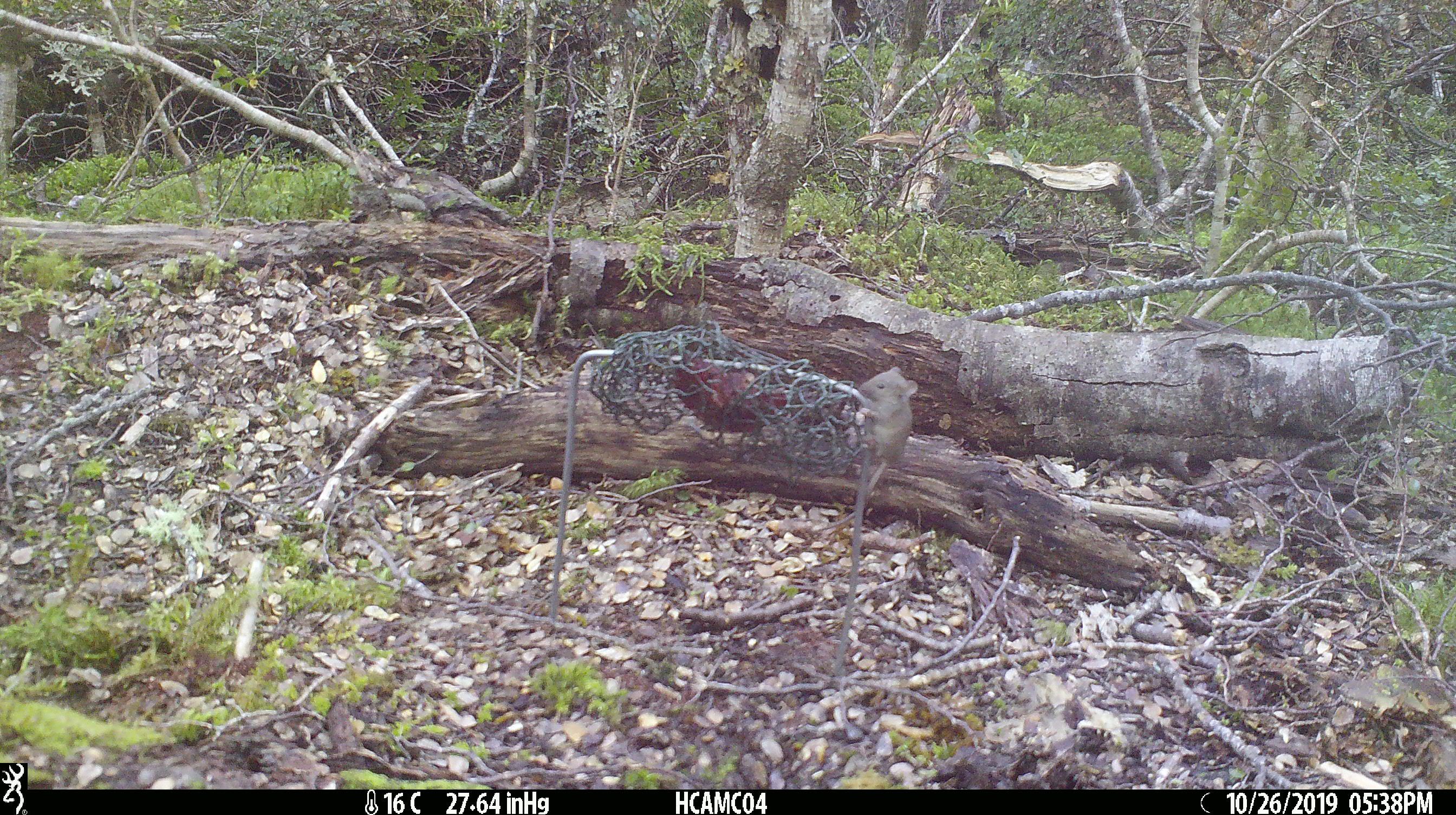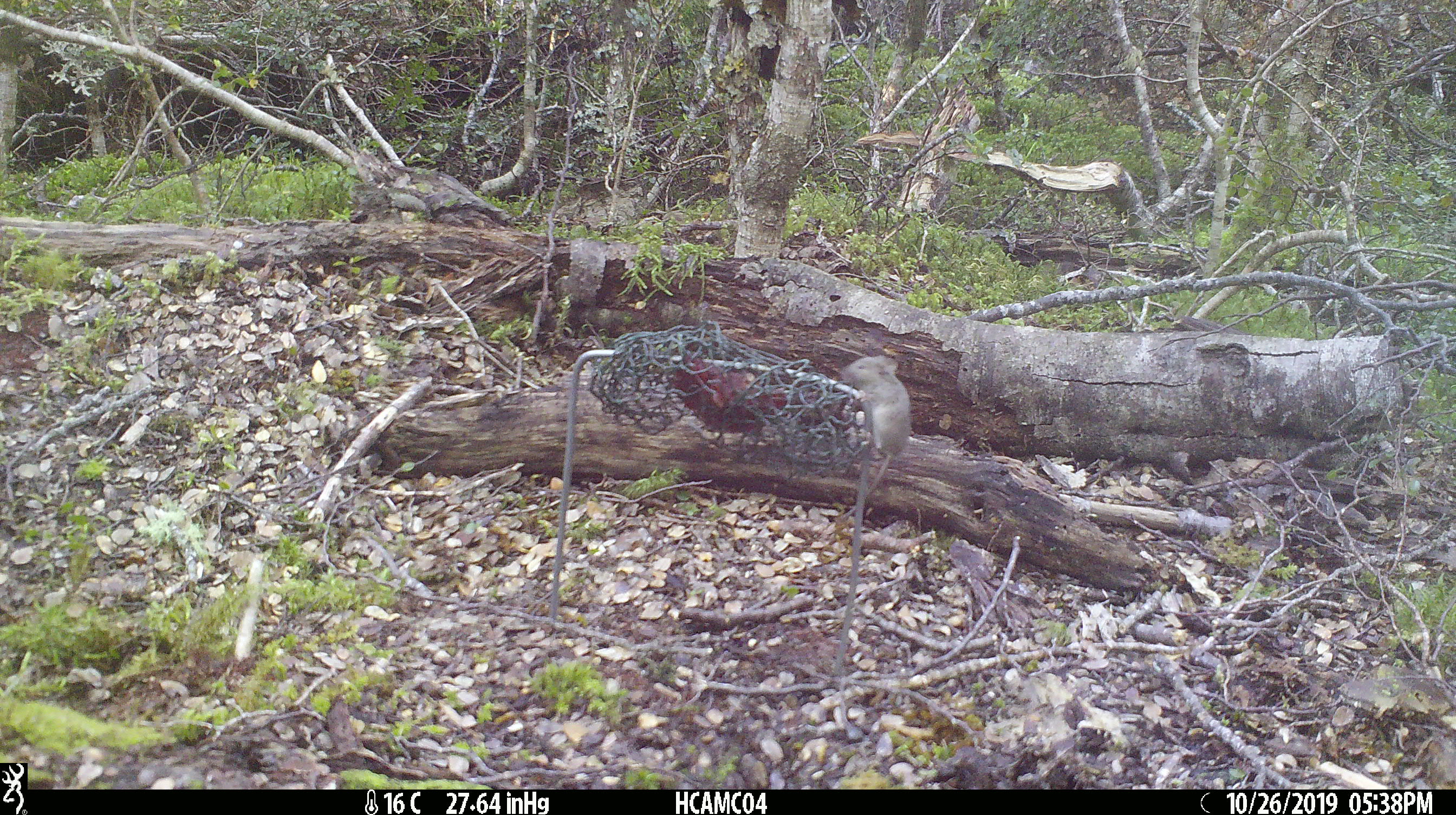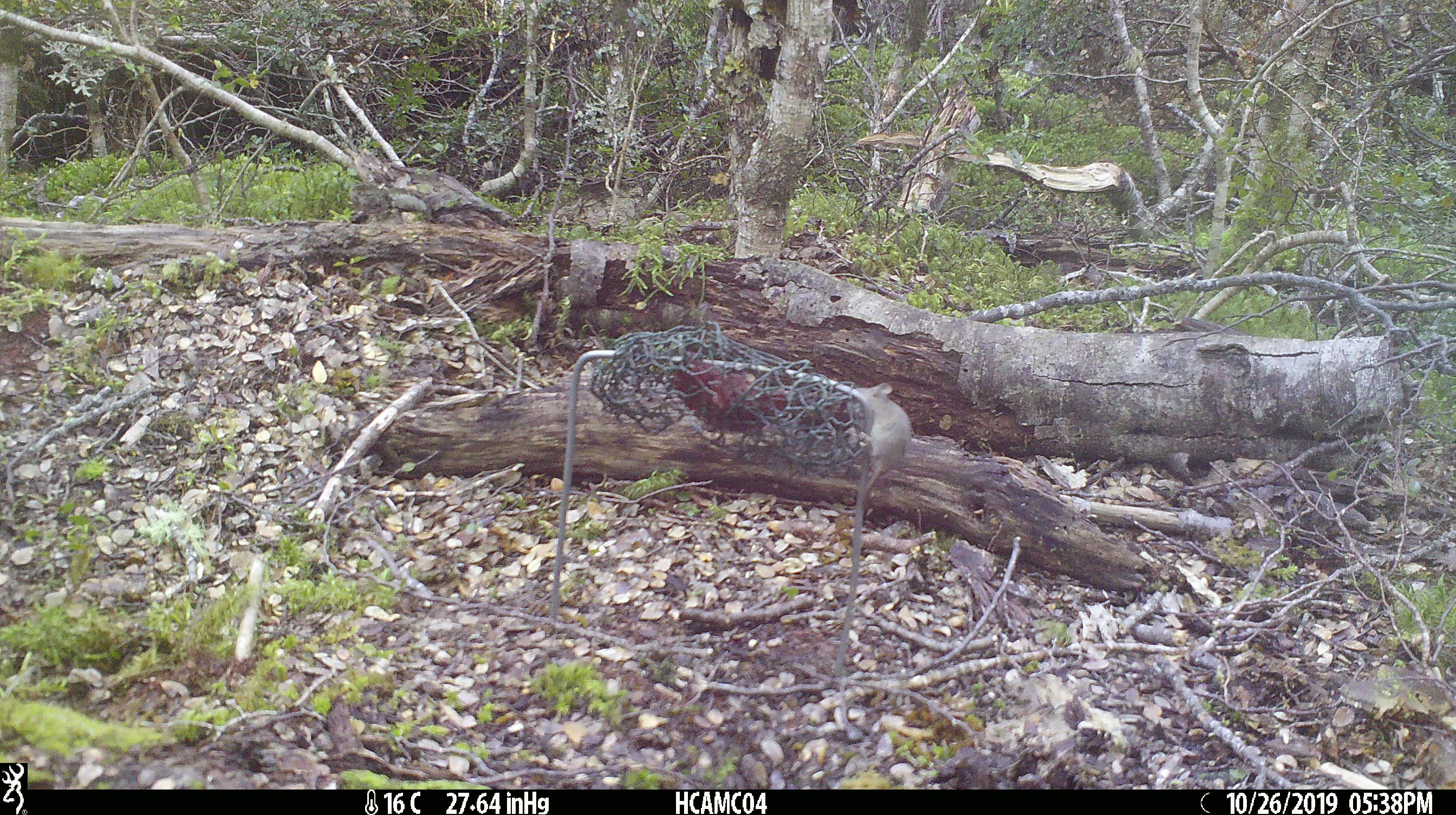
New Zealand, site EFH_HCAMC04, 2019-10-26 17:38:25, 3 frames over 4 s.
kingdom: Animalia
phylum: Chordata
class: Mammalia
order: Rodentia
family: Muridae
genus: Mus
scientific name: Mus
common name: mouse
Mouse (Mus).